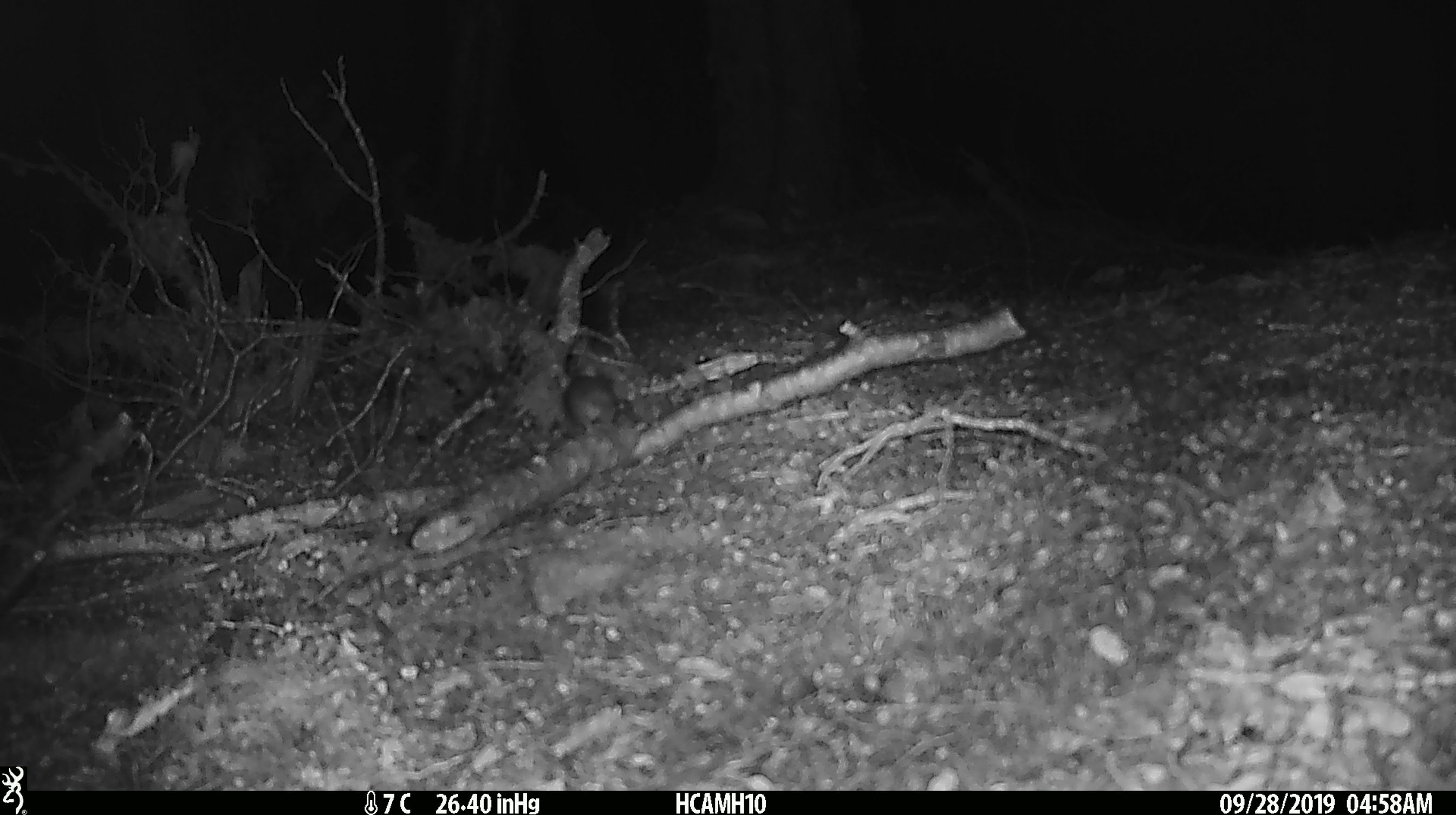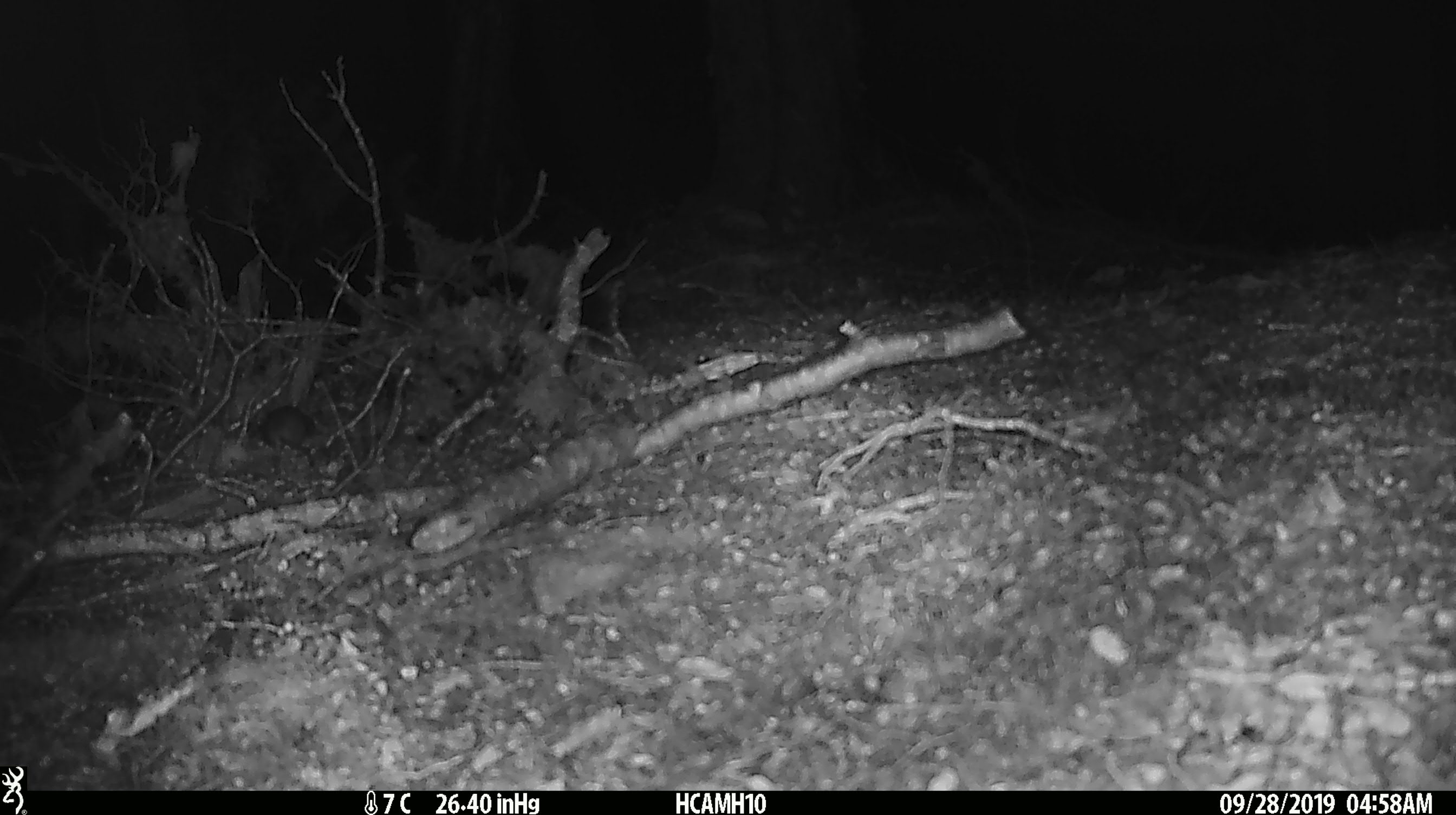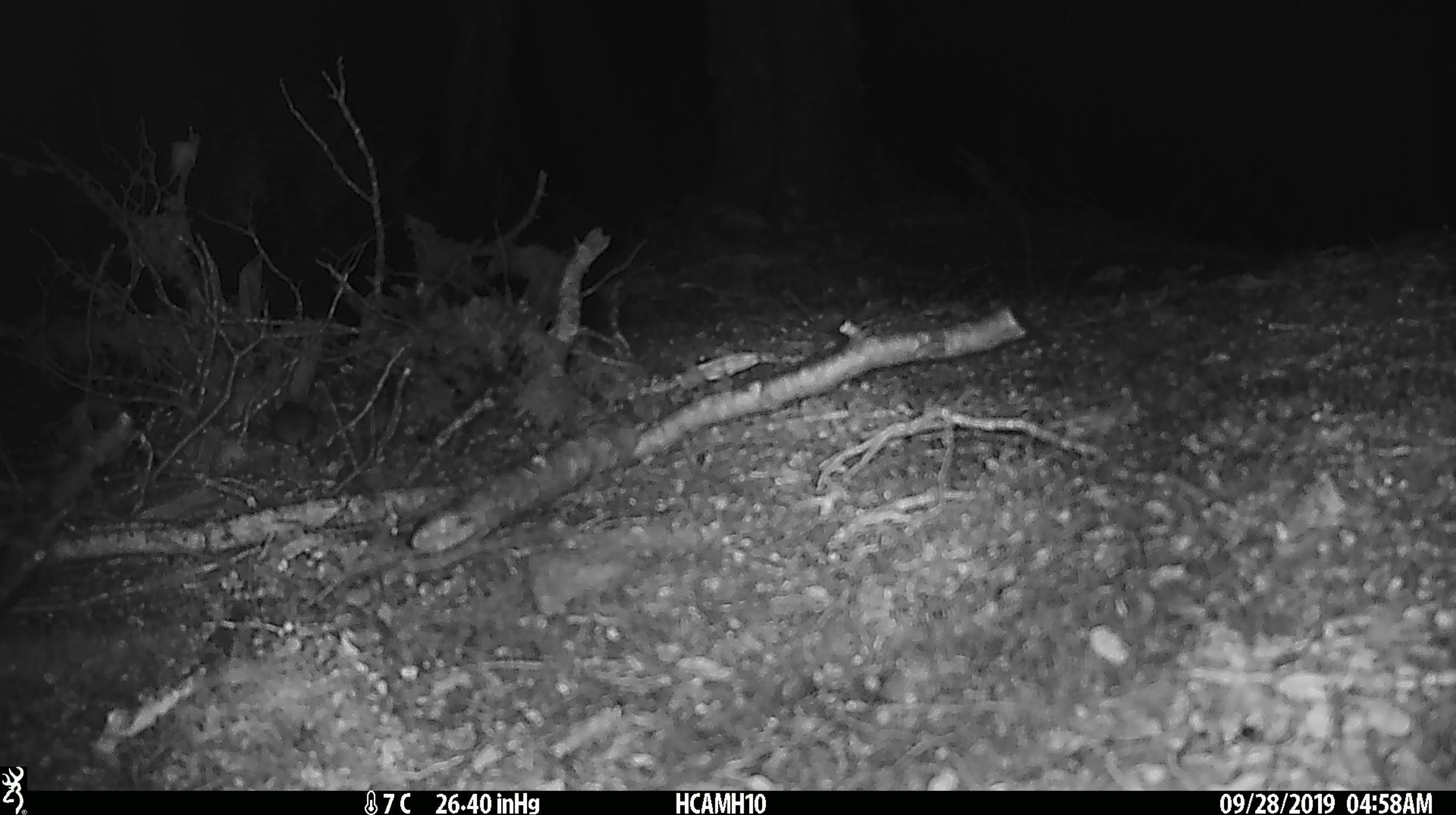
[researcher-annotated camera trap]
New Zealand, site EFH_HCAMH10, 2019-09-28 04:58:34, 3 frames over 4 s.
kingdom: Animalia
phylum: Chordata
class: Mammalia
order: Rodentia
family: Muridae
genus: Mus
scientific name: Mus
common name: mouse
Mouse (Mus).